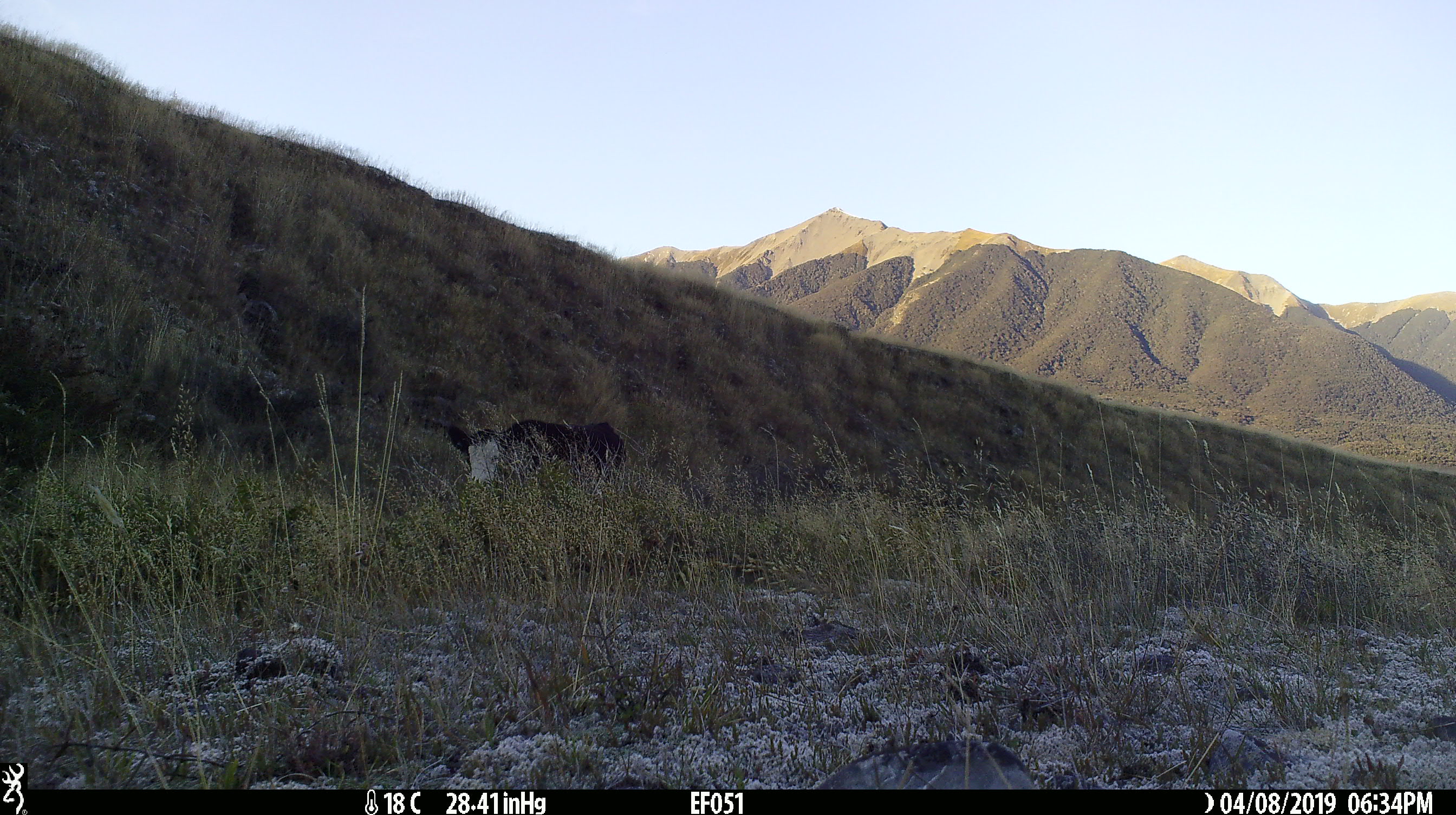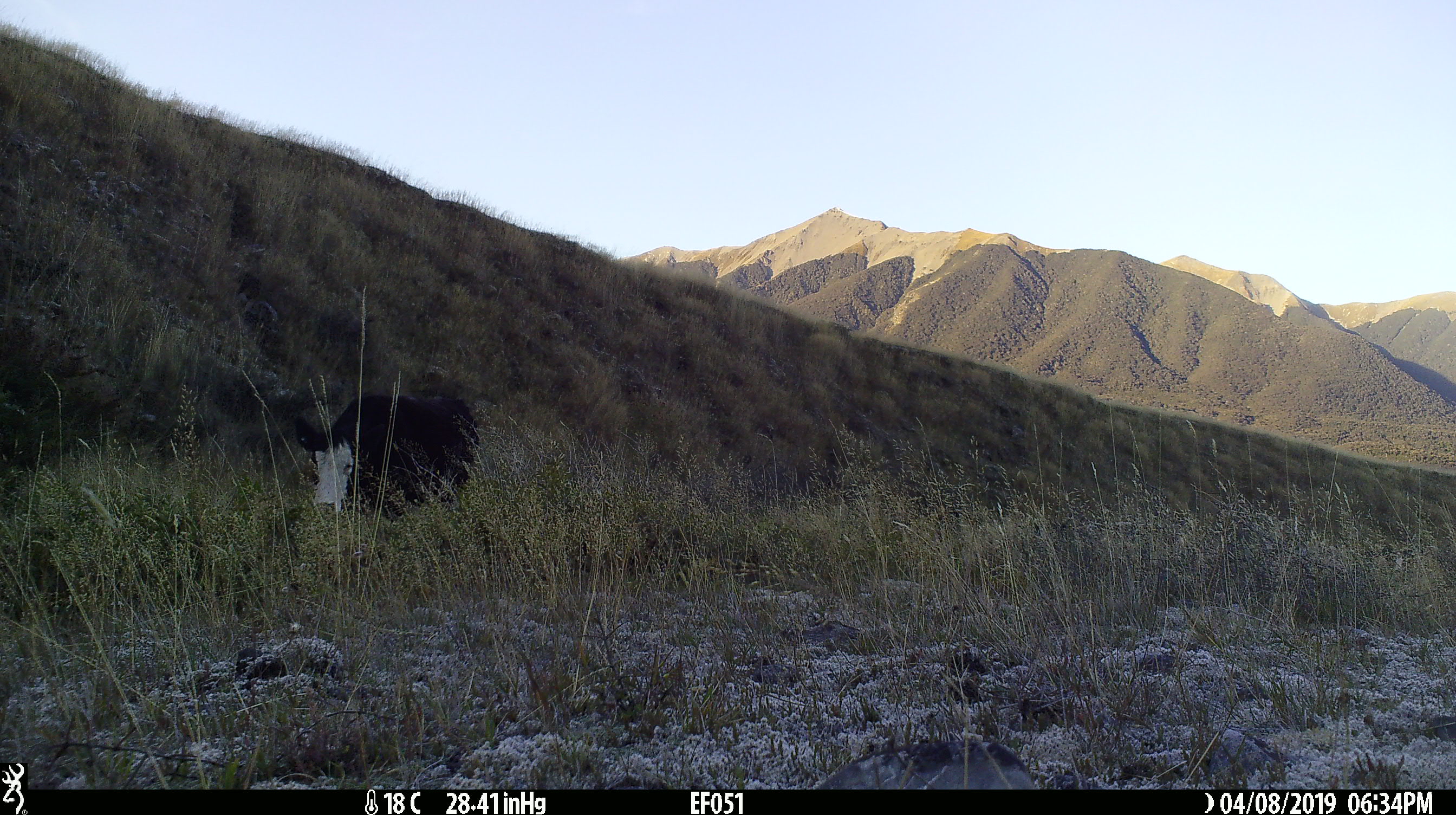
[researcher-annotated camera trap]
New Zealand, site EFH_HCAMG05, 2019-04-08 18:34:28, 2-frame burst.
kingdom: Animalia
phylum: Chordata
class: Mammalia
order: Artiodactyla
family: Bovidae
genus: Bos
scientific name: Bos taurus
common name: domestic cow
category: cow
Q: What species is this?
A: Cow (domestic cow) (Bos taurus).